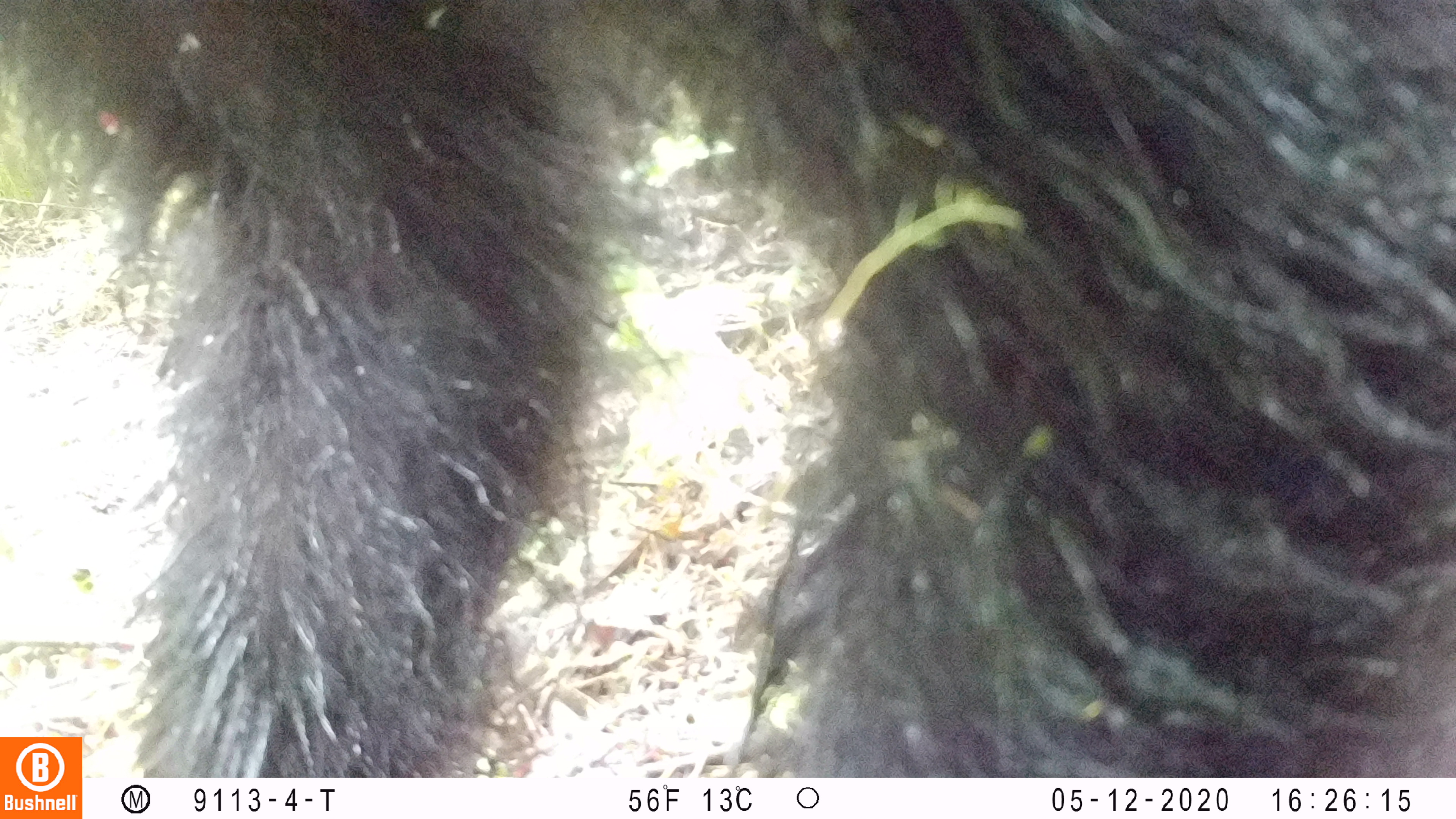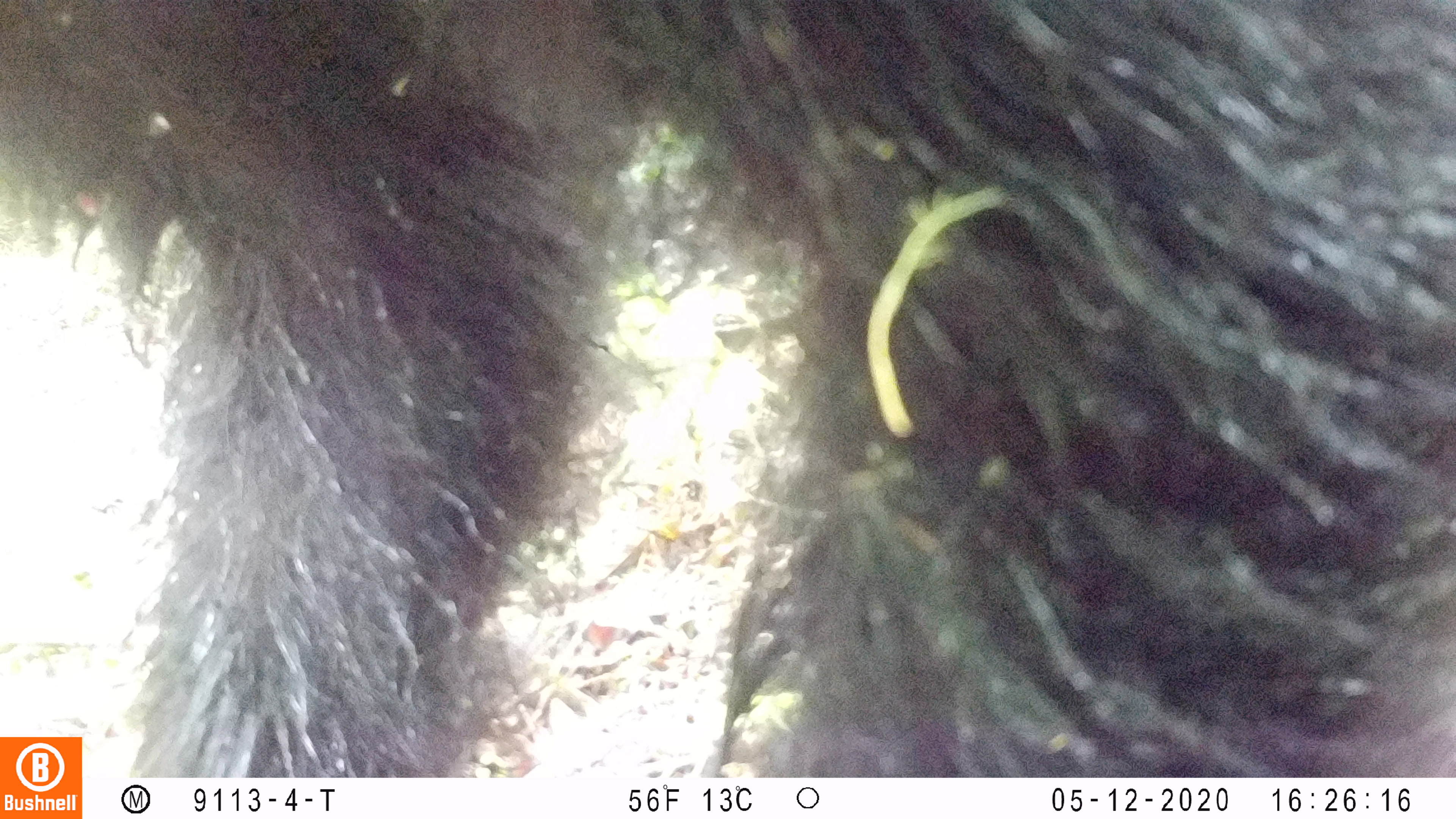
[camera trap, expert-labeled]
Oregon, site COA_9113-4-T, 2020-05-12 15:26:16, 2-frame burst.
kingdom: Animalia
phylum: Chordata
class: Mammalia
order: Carnivora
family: Ursidae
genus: Ursus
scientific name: Ursus americanus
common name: american black bear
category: black bear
Black bear (american black bear) (Ursus americanus).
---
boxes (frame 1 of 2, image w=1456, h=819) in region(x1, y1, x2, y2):
black bear: region(86, 5, 1448, 768)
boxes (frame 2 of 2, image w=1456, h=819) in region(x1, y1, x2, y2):
black bear: region(86, 0, 1448, 774)